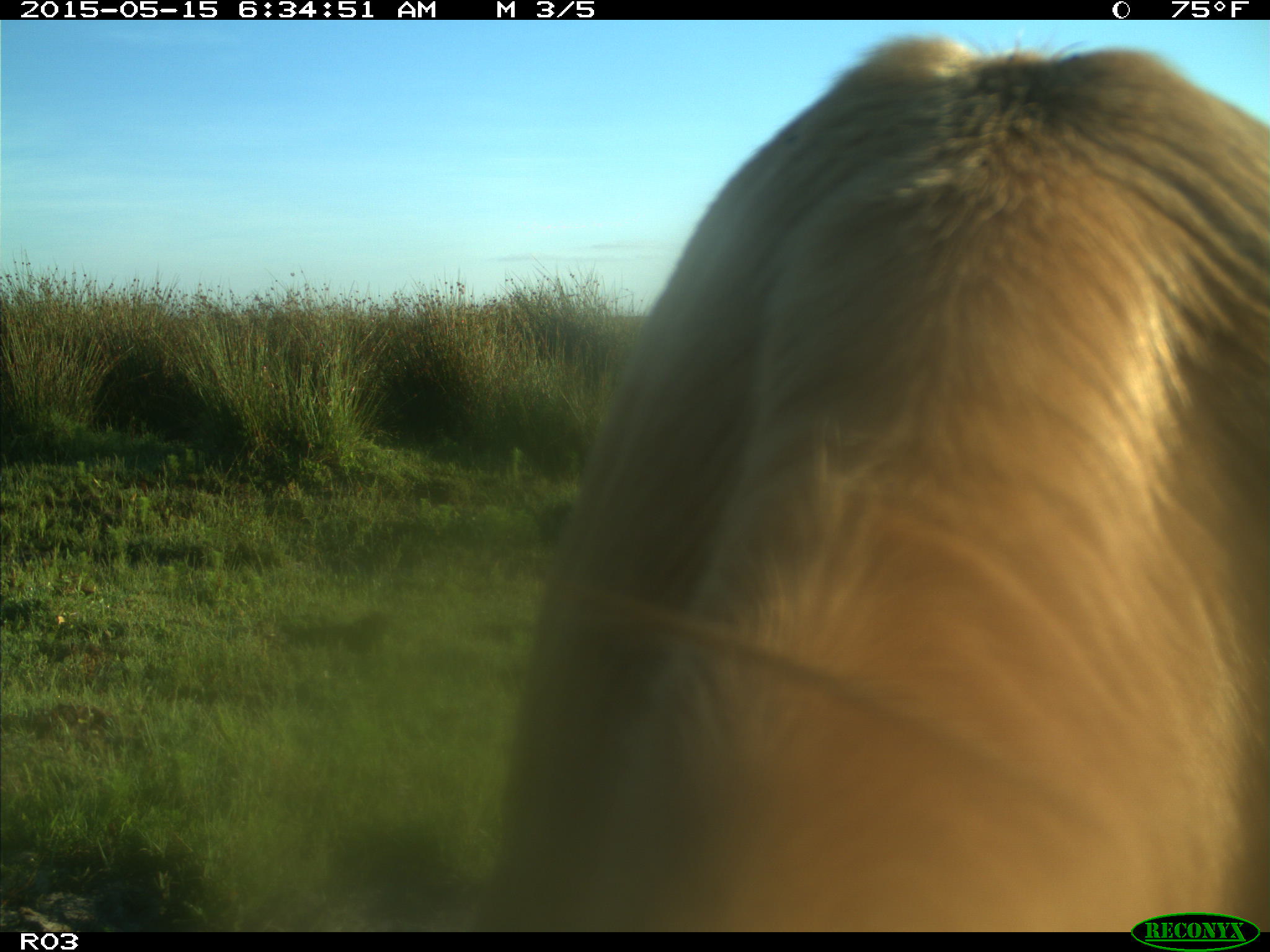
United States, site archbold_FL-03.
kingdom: Animalia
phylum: Chordata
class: Mammalia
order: Artiodactyla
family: Bovidae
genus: Bos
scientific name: Bos taurus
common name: domestic cow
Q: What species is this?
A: Bos taurus (domestic cow).